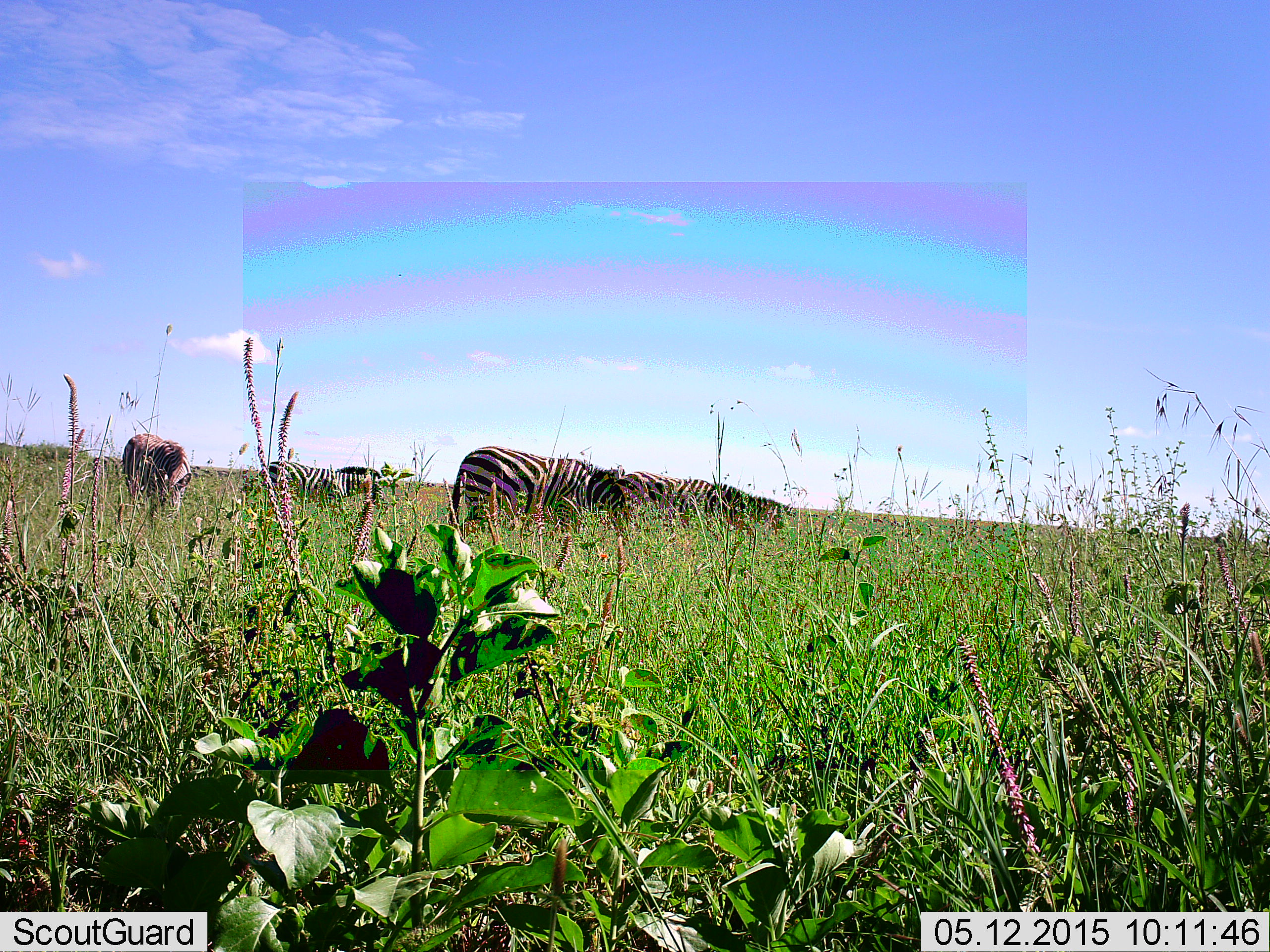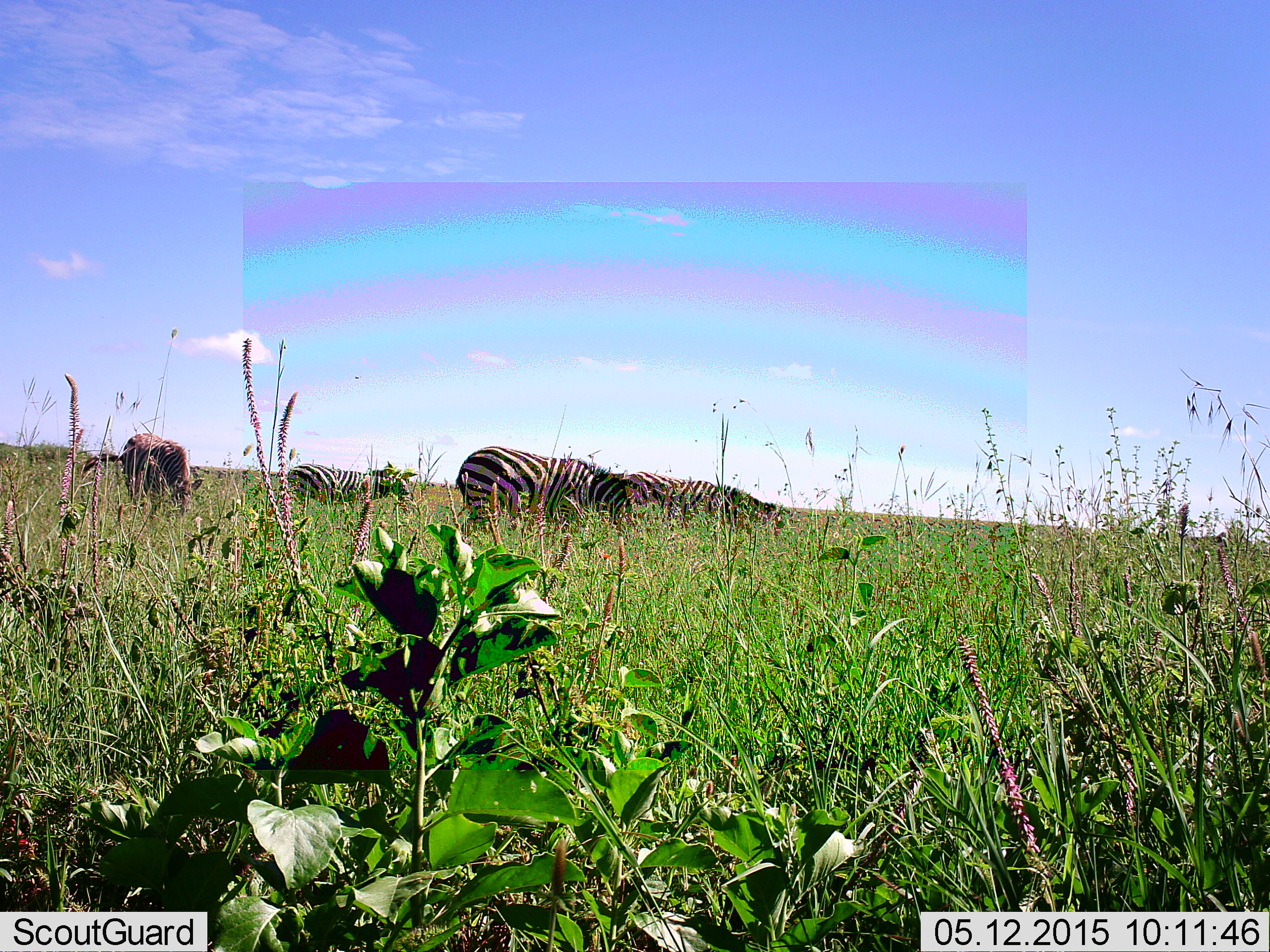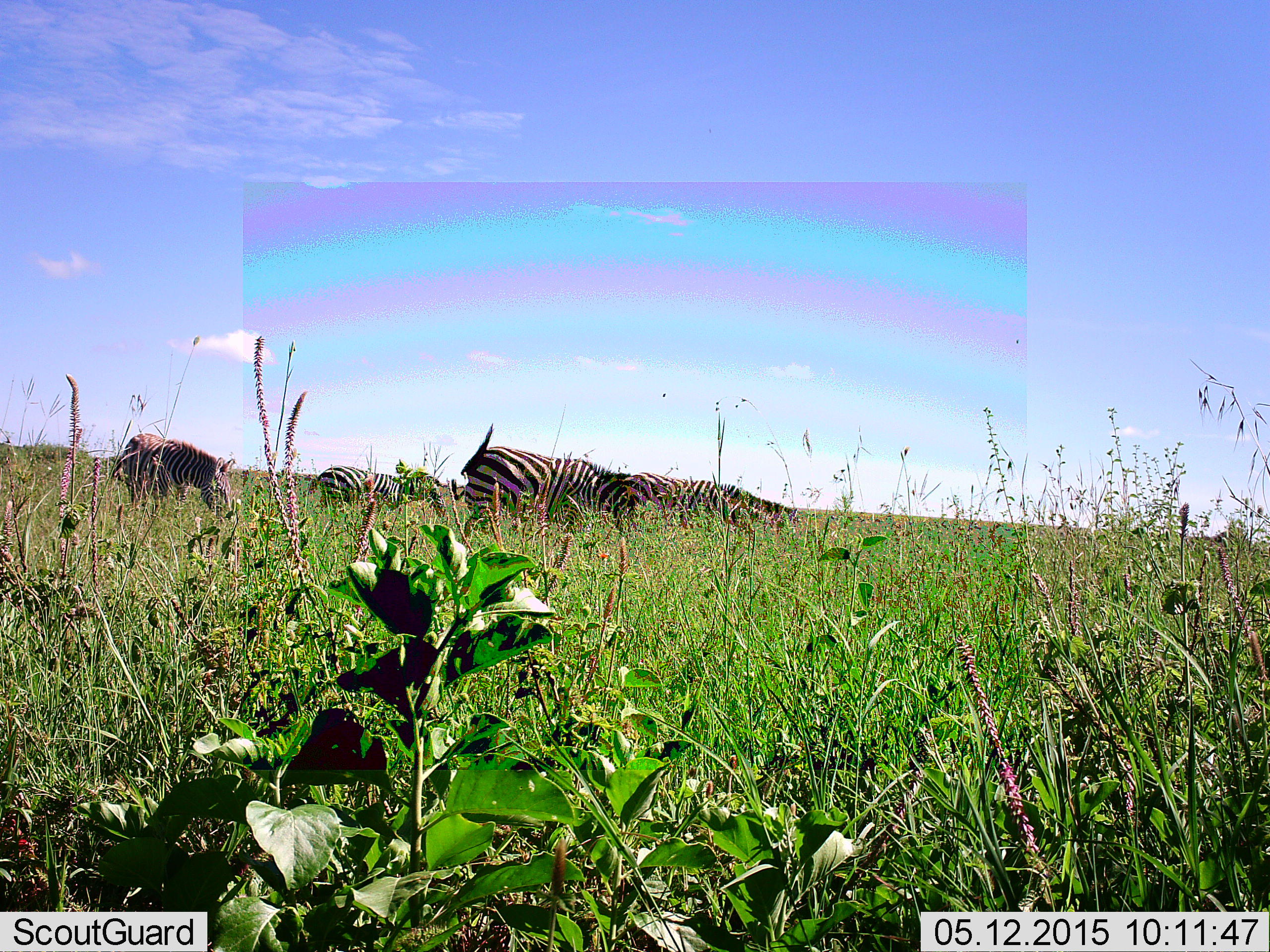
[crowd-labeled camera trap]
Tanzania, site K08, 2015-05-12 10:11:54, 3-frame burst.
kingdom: Animalia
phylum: Chordata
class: Mammalia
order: Perissodactyla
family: Equidae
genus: Equus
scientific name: Equus quagga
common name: plains zebra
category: zebra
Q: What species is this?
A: Zebra (plains zebra) (Equus quagga).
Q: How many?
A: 4.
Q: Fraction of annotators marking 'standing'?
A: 40%.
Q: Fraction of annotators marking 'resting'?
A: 0%.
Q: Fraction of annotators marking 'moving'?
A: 20%.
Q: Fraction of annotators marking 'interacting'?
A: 0%.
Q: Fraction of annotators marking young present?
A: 10%.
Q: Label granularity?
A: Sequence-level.